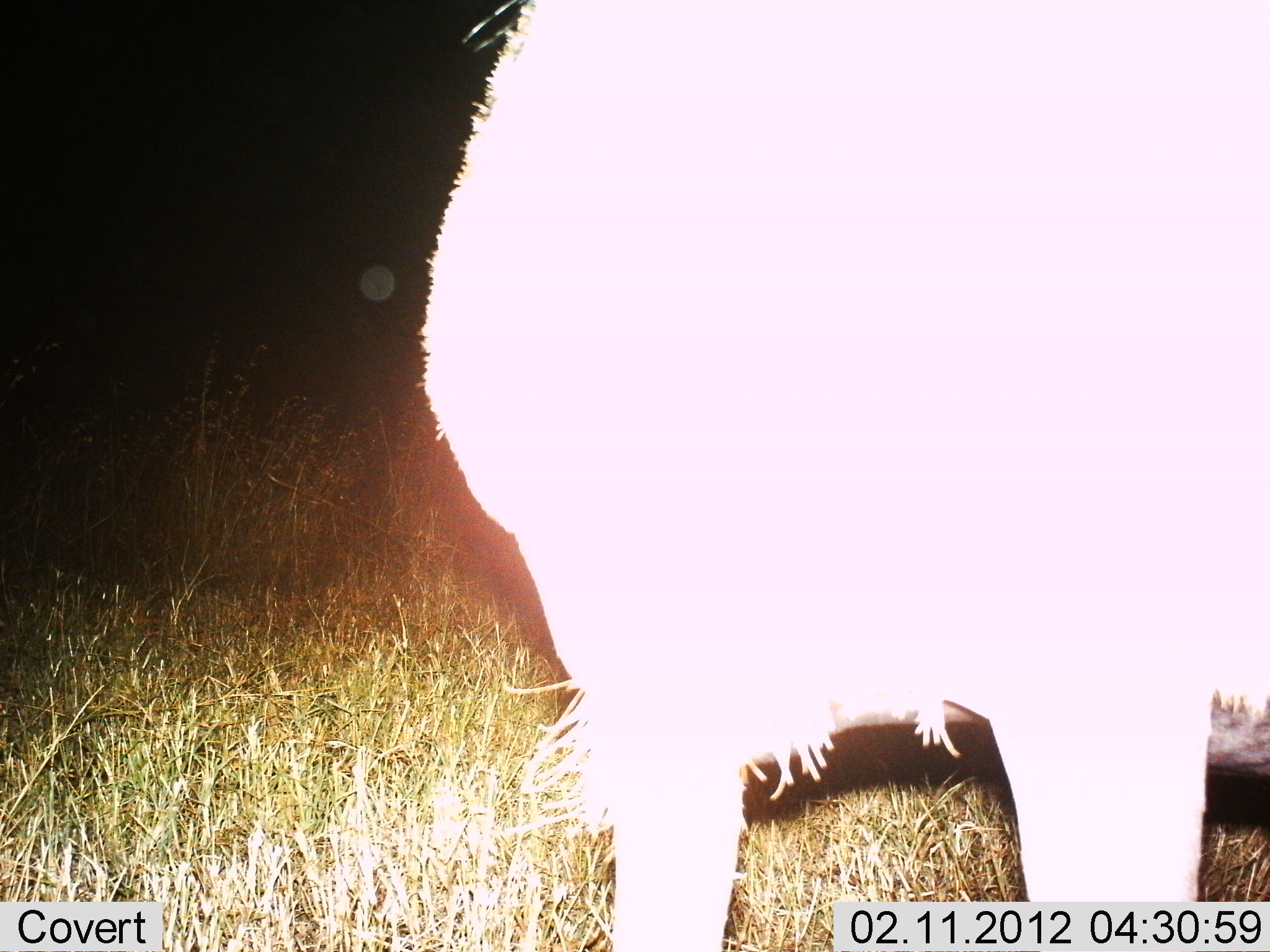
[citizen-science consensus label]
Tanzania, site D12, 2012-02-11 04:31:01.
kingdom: Animalia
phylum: Chordata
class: Mammalia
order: Artiodactyla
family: Bovidae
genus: Connochaetes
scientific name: Connochaetes taurinus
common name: blue wildebeest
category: wildebeest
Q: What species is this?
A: Wildebeest (blue wildebeest) (Connochaetes taurinus).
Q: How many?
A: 1.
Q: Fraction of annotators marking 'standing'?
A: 100%.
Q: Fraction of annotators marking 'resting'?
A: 0%.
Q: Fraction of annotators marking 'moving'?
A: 0%.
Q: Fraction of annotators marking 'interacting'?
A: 0%.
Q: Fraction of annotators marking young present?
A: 0%.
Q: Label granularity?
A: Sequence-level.